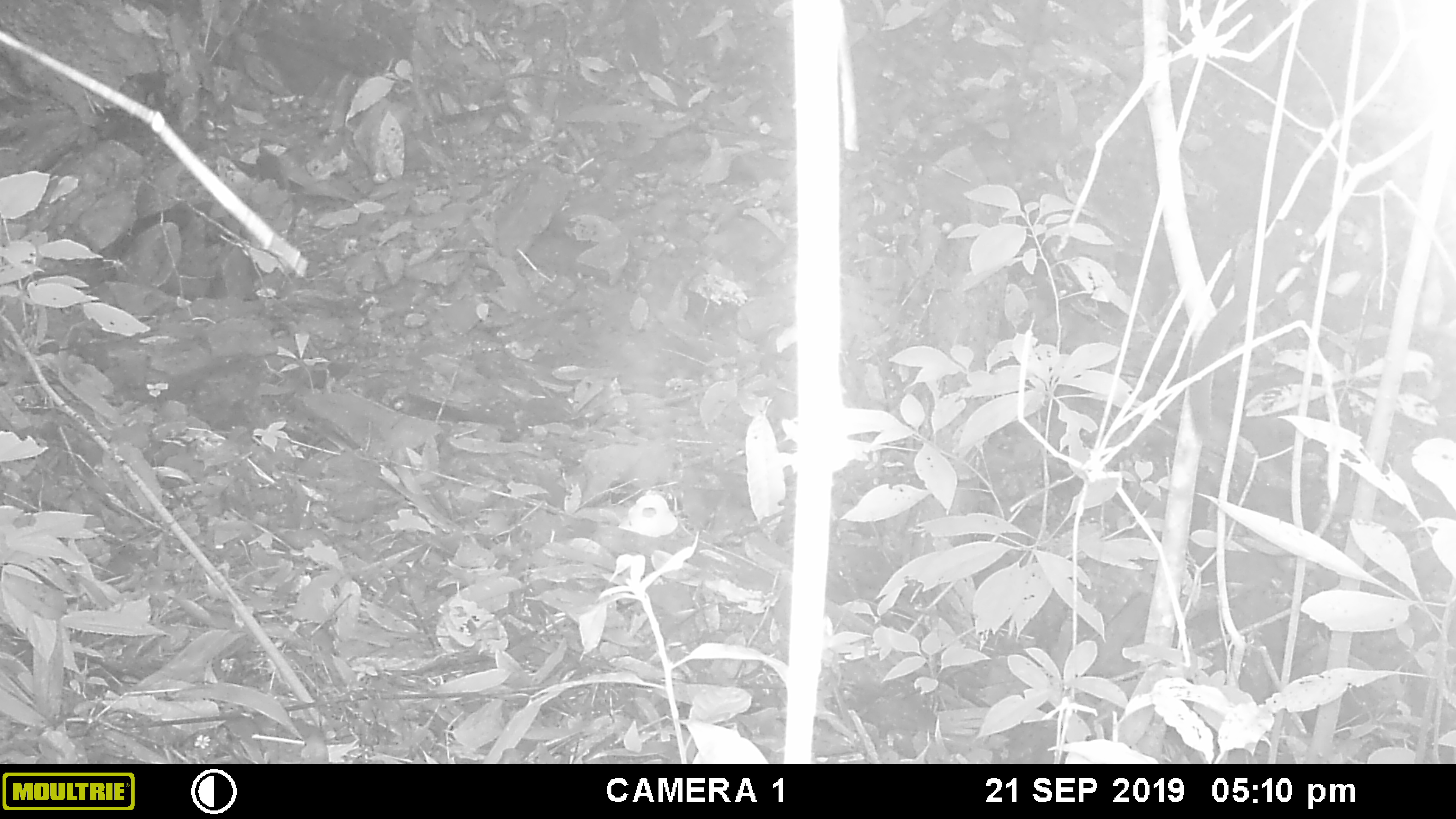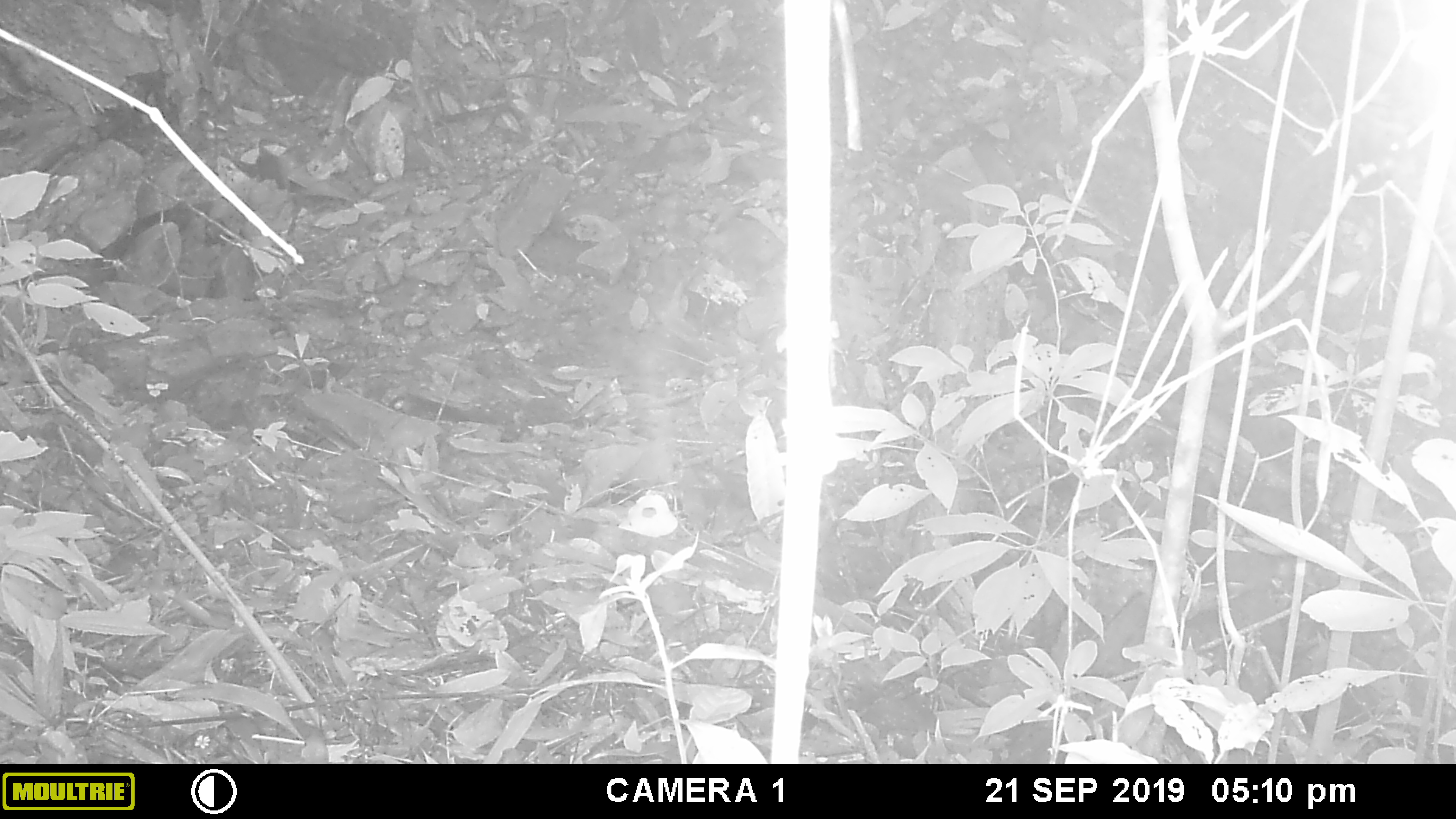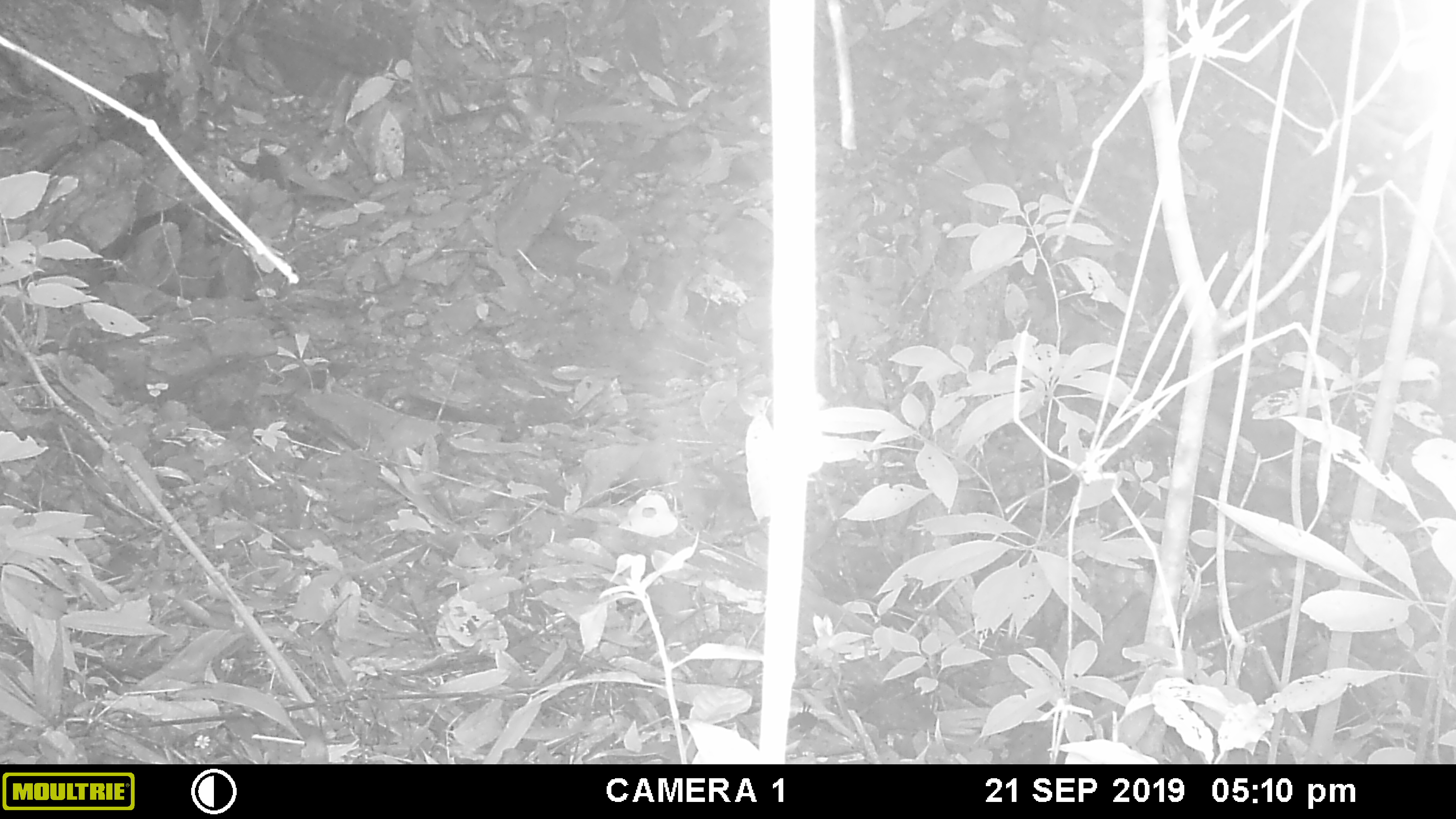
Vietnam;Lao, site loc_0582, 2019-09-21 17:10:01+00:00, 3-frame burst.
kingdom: Animalia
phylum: Chordata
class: Mammalia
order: Rodentia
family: Sciuridae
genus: Sciurus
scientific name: Sciurus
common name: squirrel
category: unidentified squirrel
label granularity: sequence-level